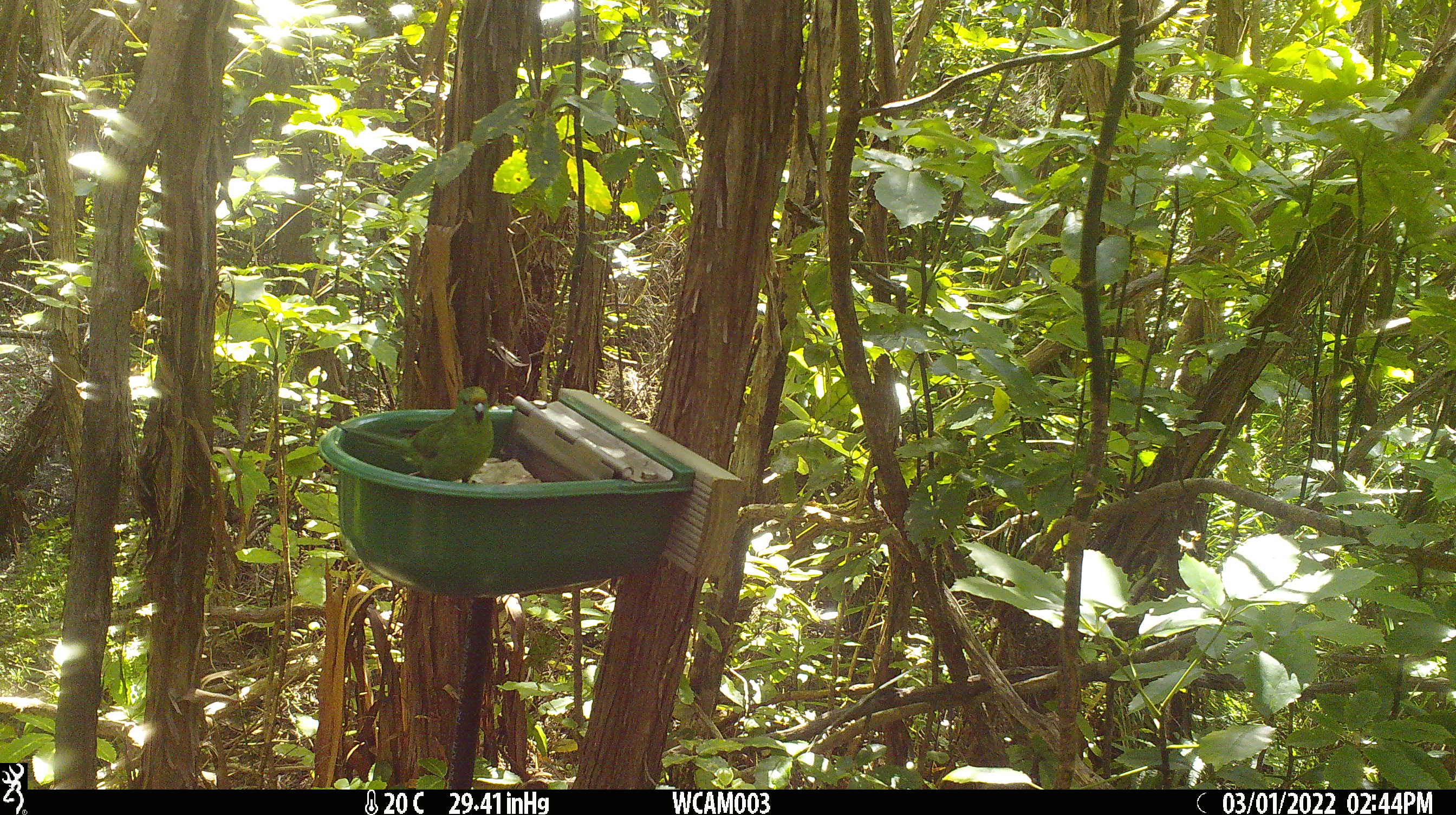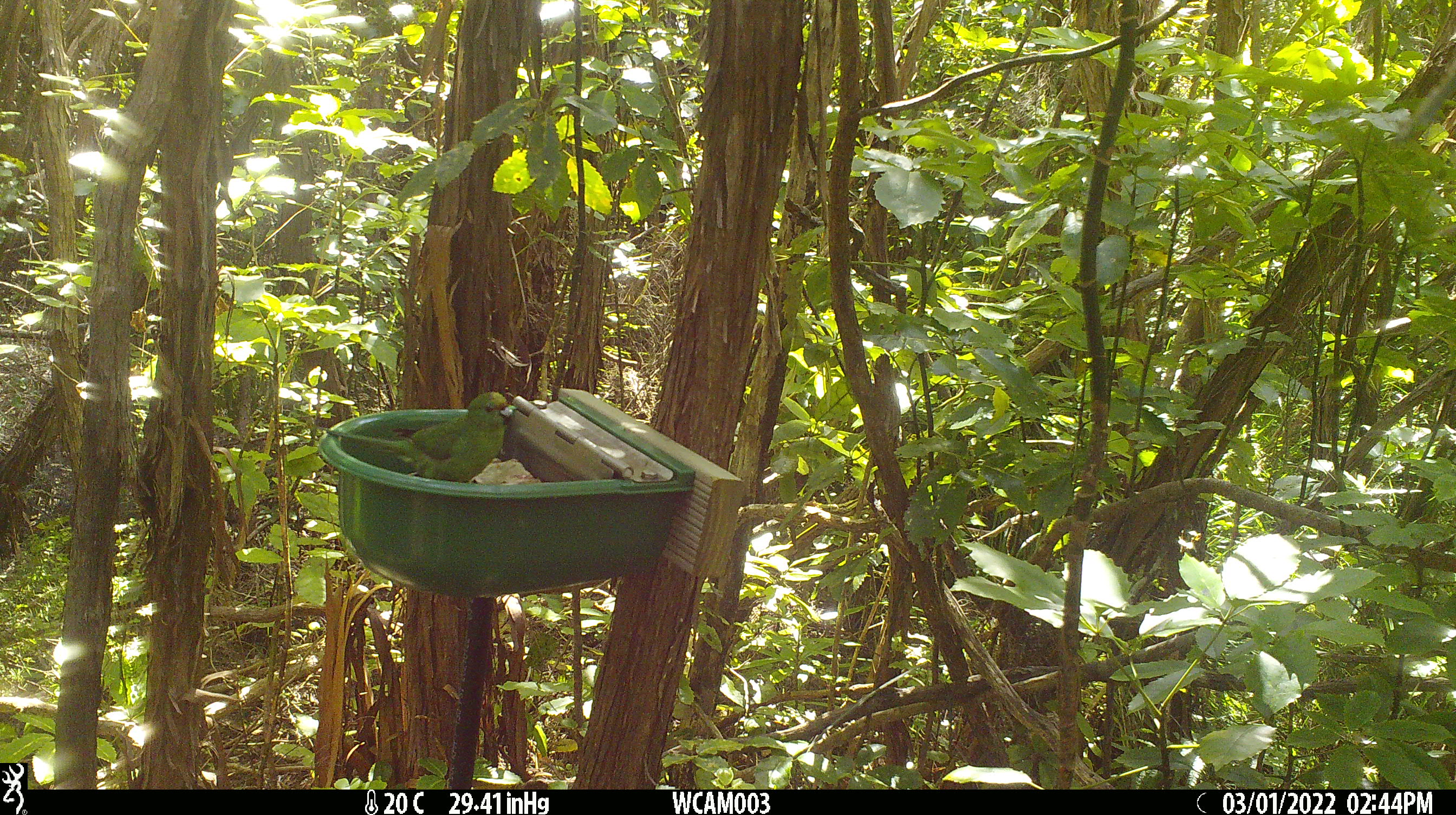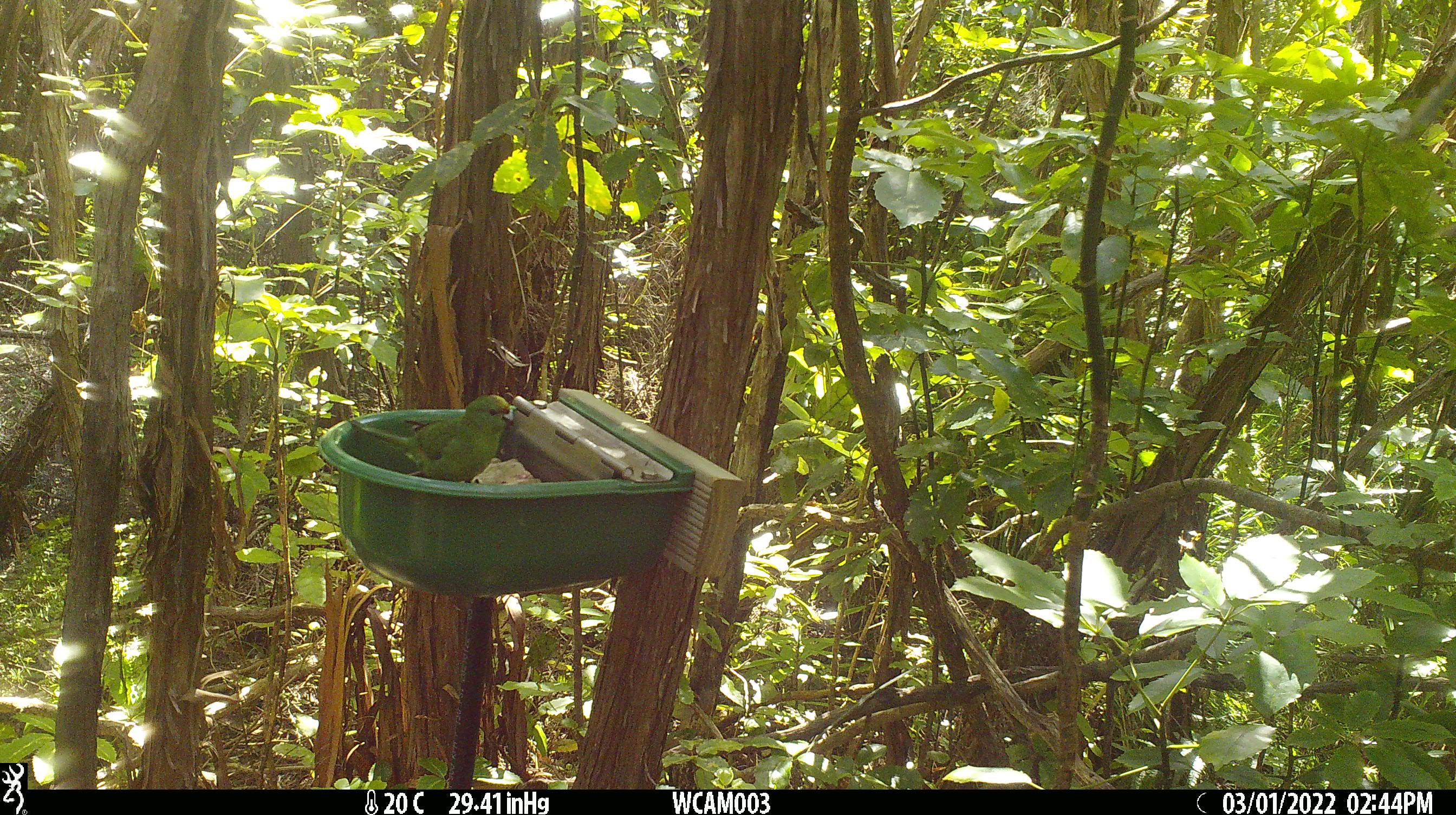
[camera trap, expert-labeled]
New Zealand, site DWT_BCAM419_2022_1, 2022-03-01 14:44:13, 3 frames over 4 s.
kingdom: Animalia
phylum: Chordata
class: Aves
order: Psittaciformes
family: Psittaculidae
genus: Cyanoramphus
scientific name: Cyanoramphus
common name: parakeet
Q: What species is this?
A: Parakeet (Cyanoramphus).